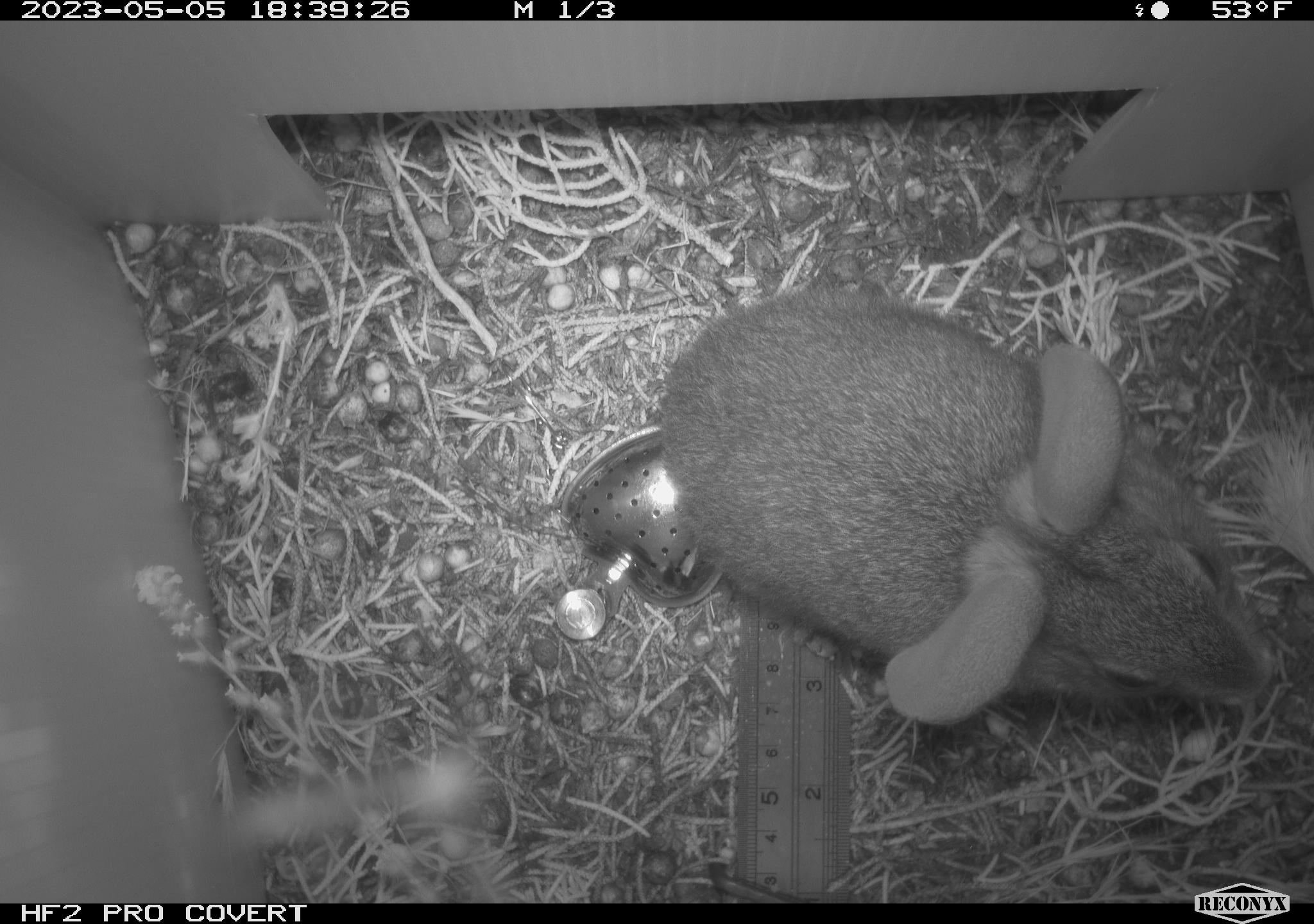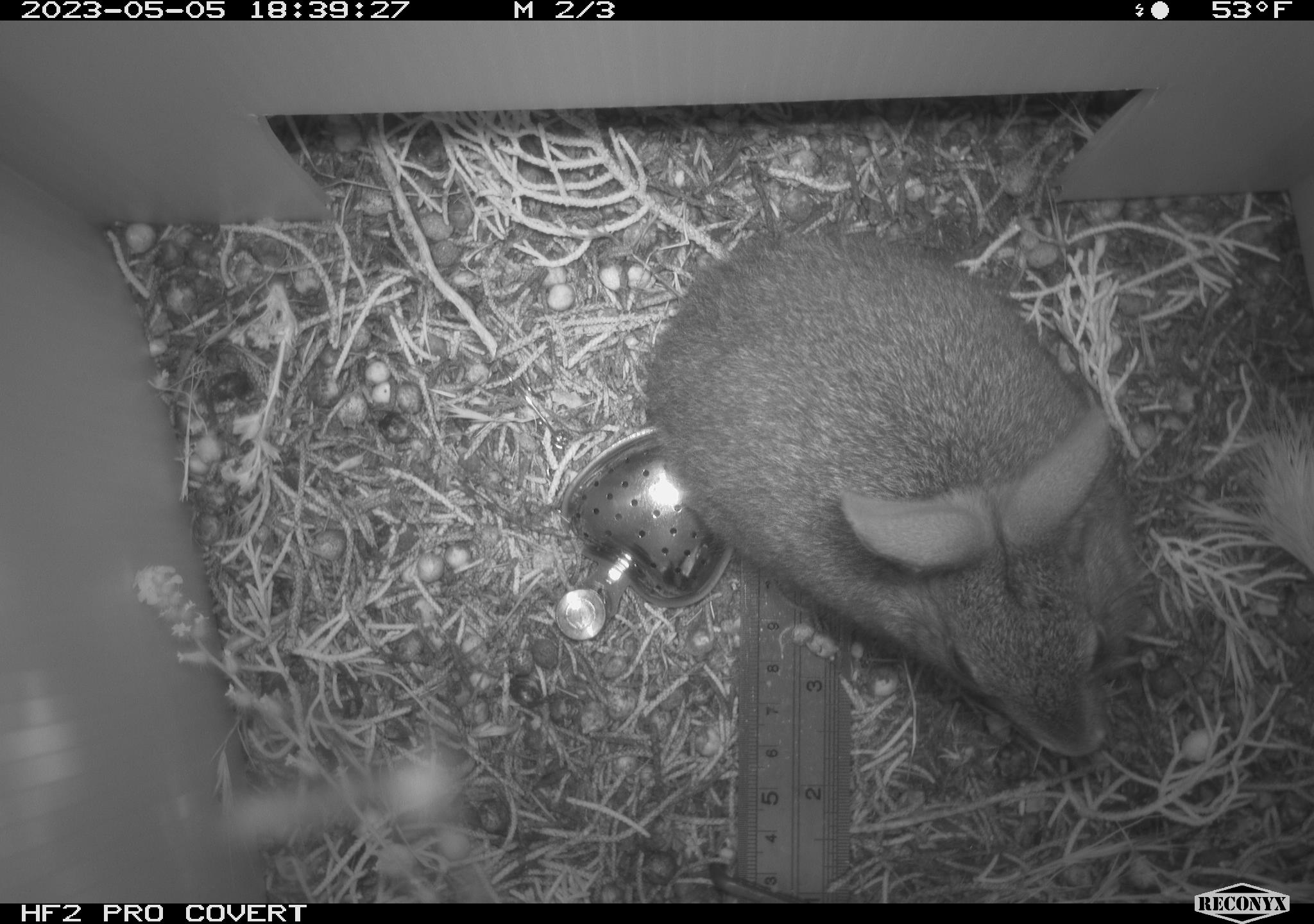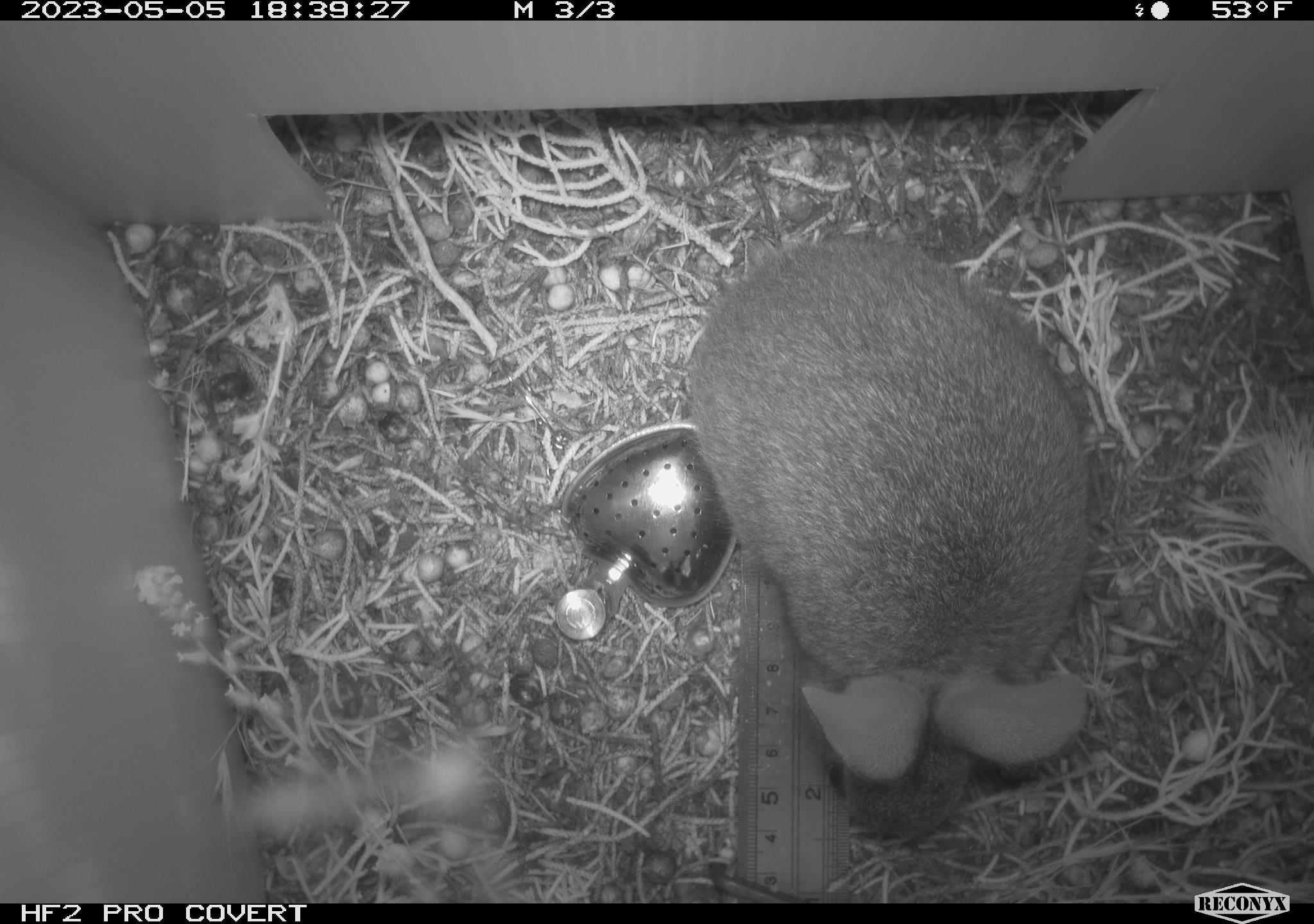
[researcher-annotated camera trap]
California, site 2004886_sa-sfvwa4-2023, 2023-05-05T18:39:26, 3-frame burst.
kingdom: Animalia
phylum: Chordata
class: Mammalia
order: Lagomorpha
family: Leporidae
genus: Sylvilagus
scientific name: Sylvilagus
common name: cottontail rabbits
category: sylvilagus species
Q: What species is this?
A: Sylvilagus species (cottontail rabbits) (Sylvilagus).